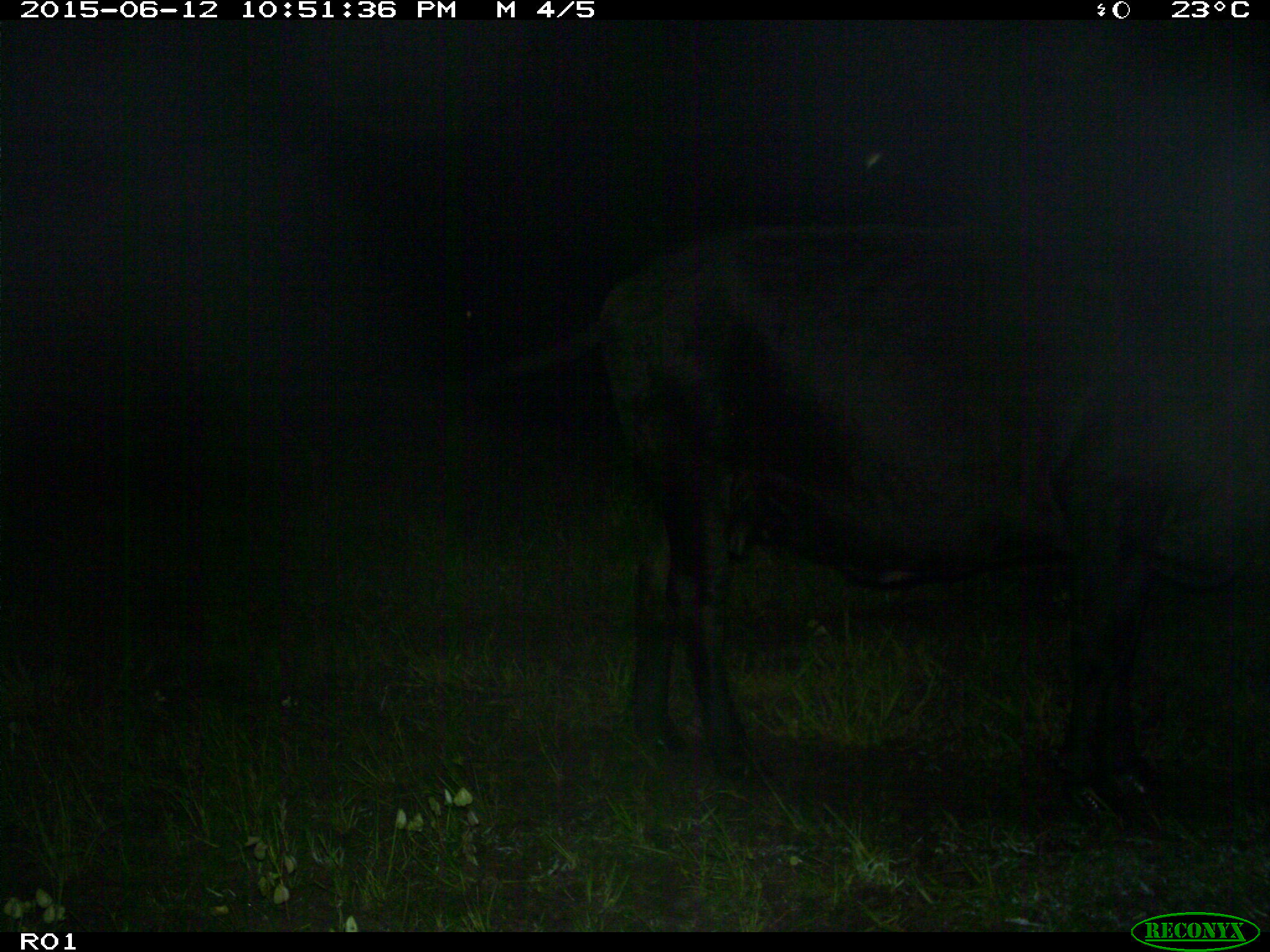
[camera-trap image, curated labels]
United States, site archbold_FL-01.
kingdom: Animalia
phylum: Chordata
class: Mammalia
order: Artiodactyla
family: Bovidae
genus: Bos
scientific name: Bos taurus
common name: domestic cow